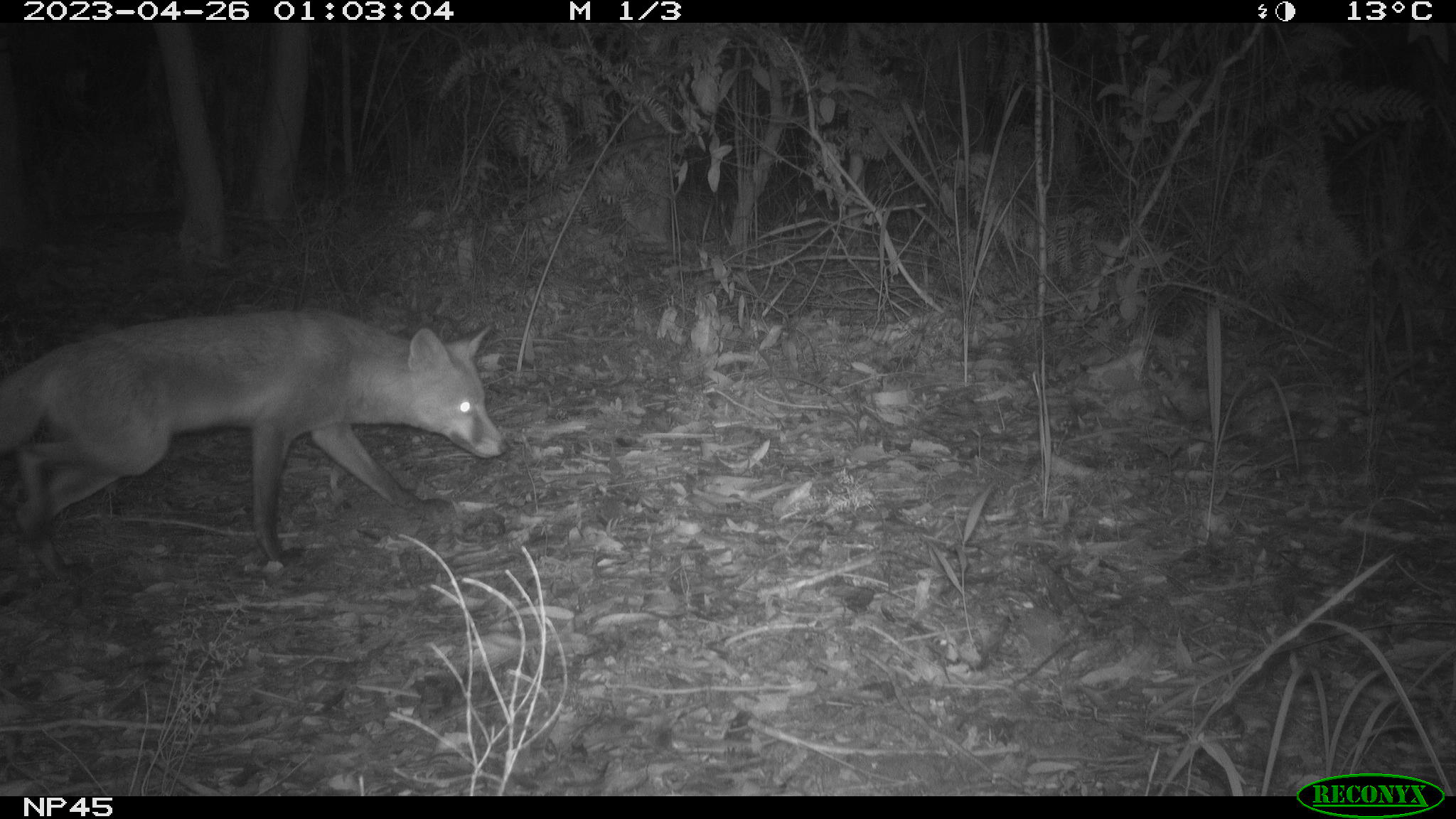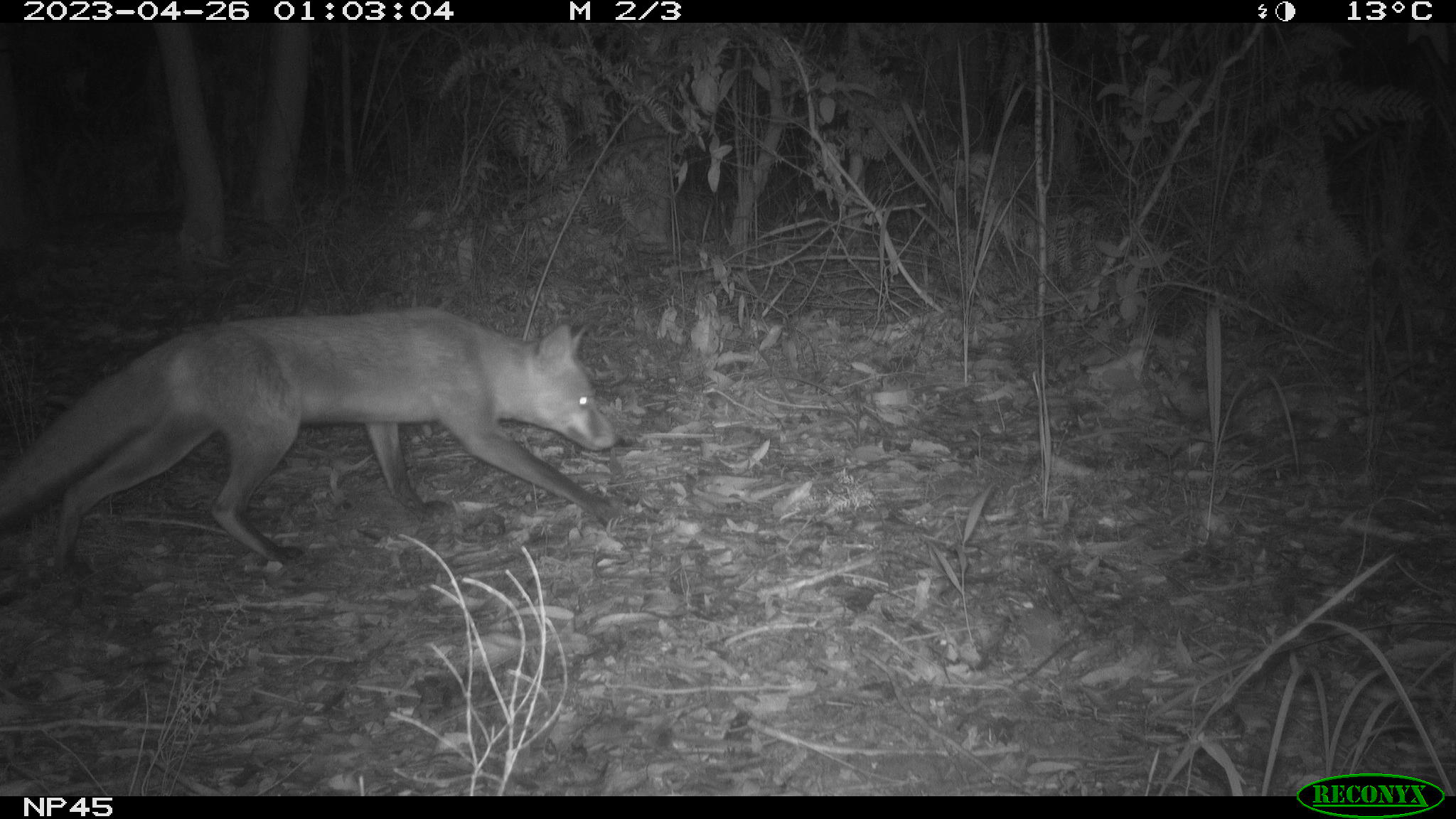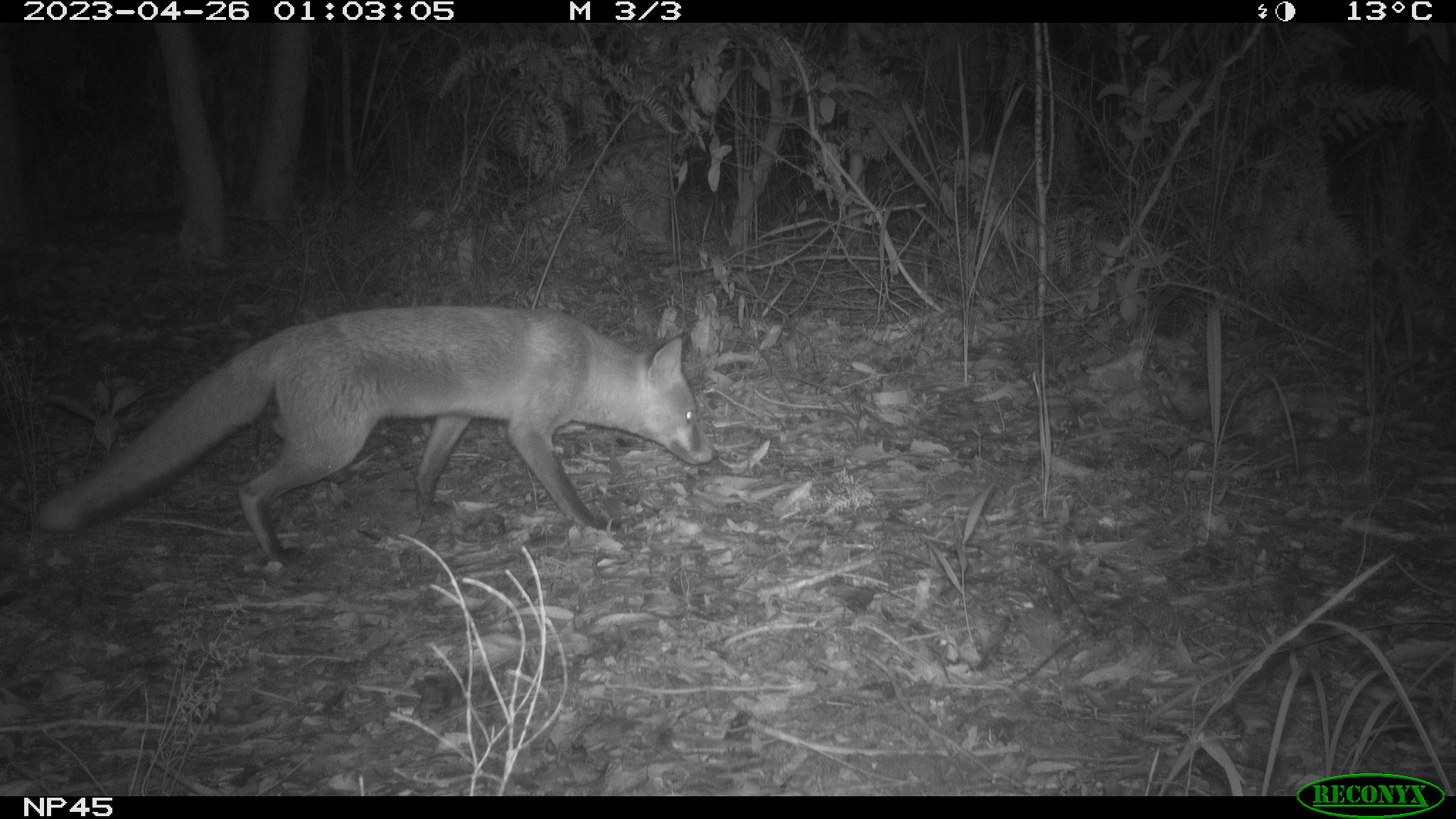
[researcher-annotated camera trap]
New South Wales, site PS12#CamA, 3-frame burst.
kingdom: Animalia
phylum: Chordata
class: Mammalia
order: Carnivora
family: Canidae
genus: Vulpes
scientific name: Vulpes vulpes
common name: red fox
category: fox